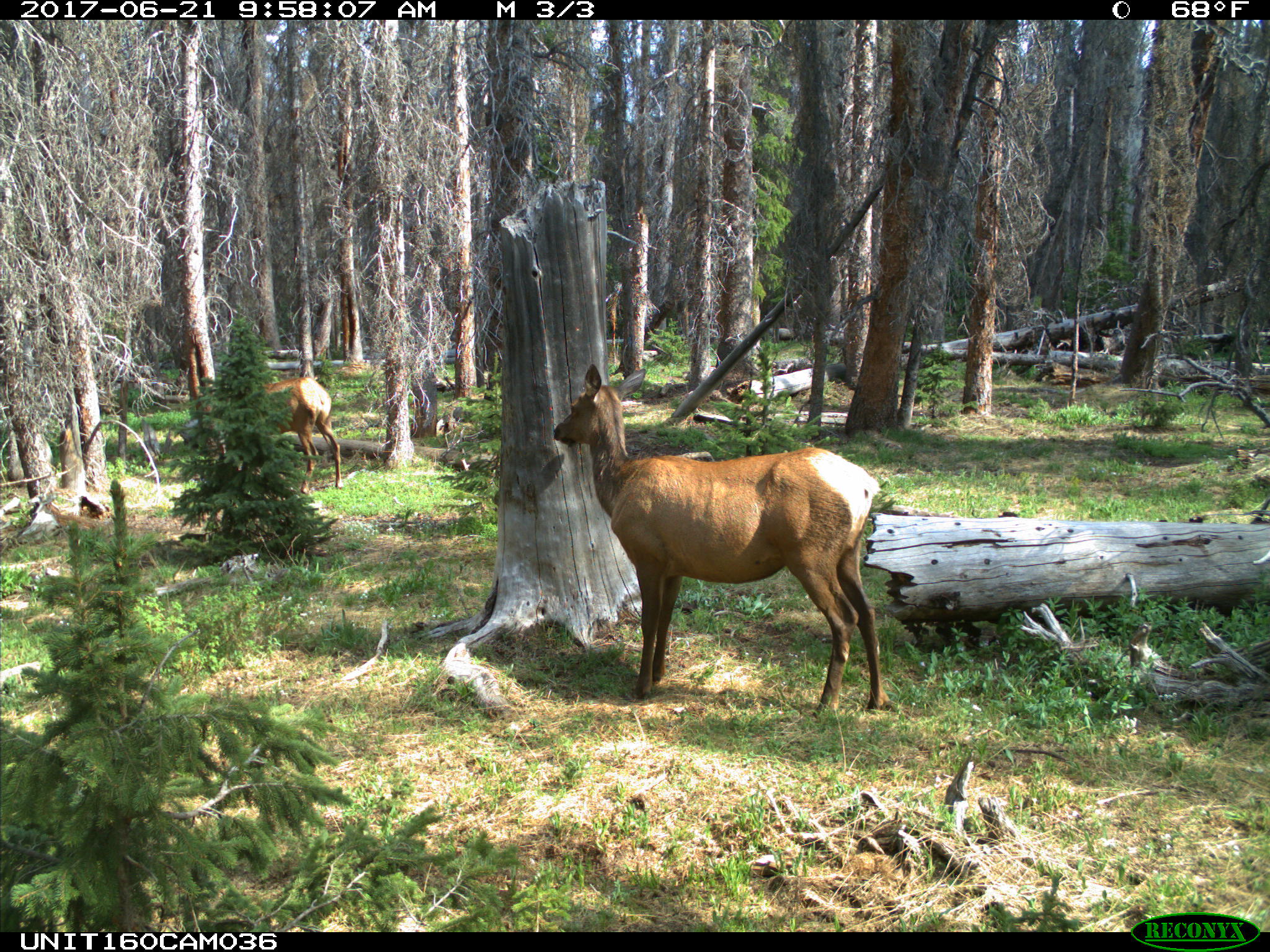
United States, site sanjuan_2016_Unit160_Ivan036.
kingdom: Animalia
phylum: Chordata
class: Mammalia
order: Artiodactyla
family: Cervidae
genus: Cervus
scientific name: Cervus elaphus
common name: red deer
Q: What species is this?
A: Cervus elaphus (red deer).